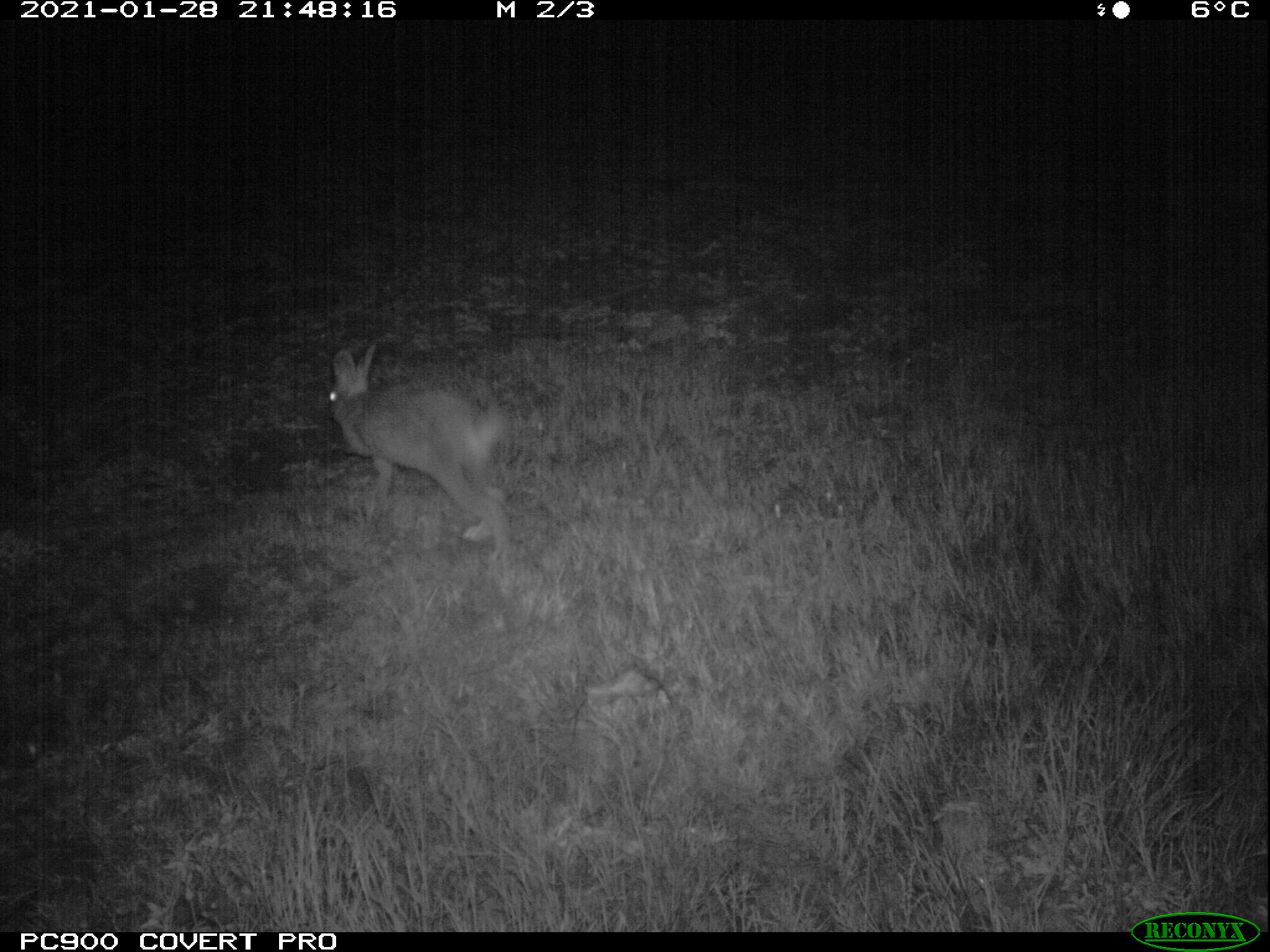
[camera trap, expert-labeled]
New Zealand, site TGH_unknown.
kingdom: Animalia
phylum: Chordata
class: Mammalia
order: Lagomorpha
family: Leporidae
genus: Oryctolagus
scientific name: Oryctolagus cuniculus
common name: european rabbit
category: rabbit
Rabbit (european rabbit) (Oryctolagus cuniculus).